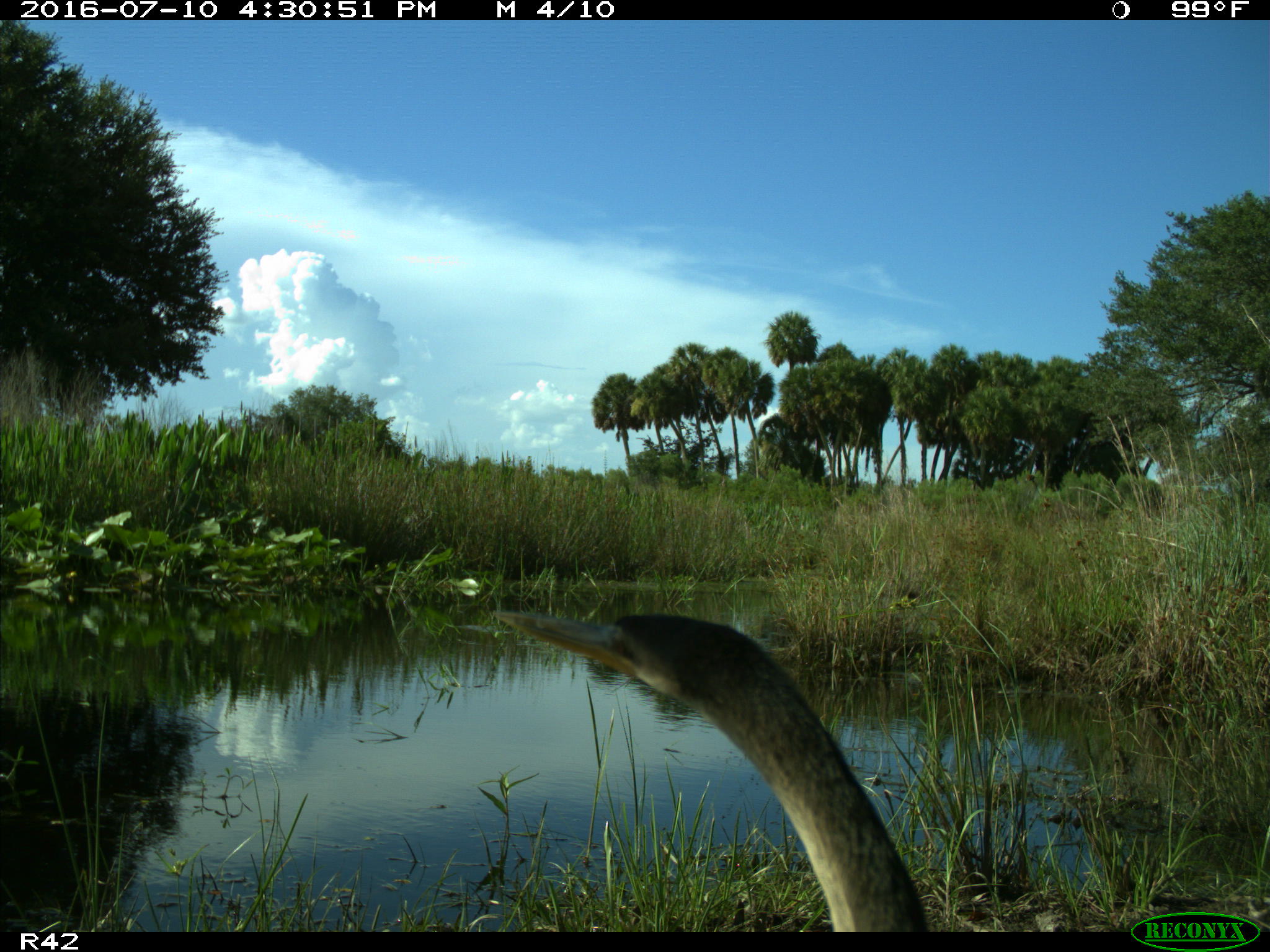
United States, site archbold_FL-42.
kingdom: Animalia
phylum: Chordata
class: Aves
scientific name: Aves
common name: birds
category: unidentified bird